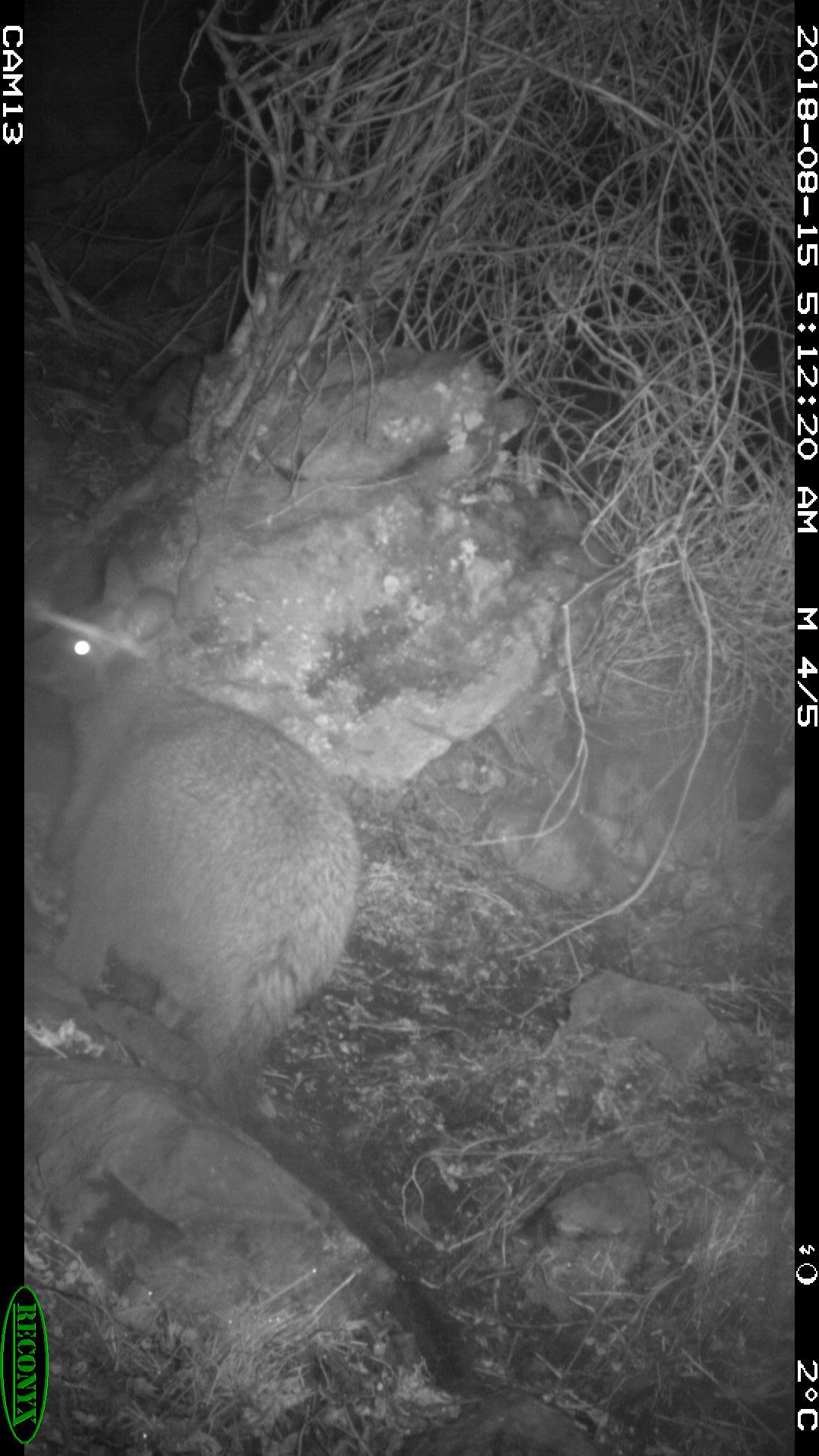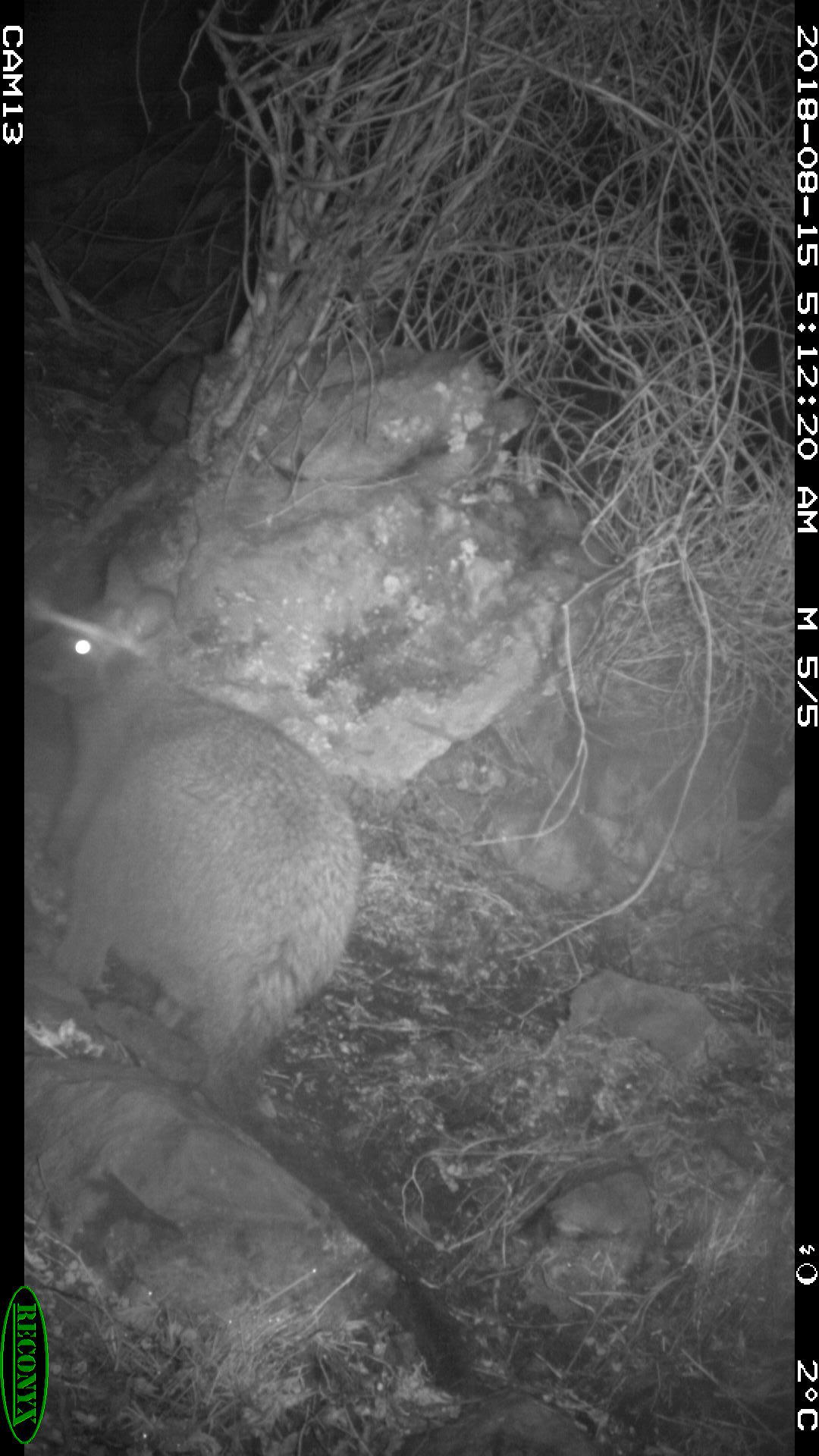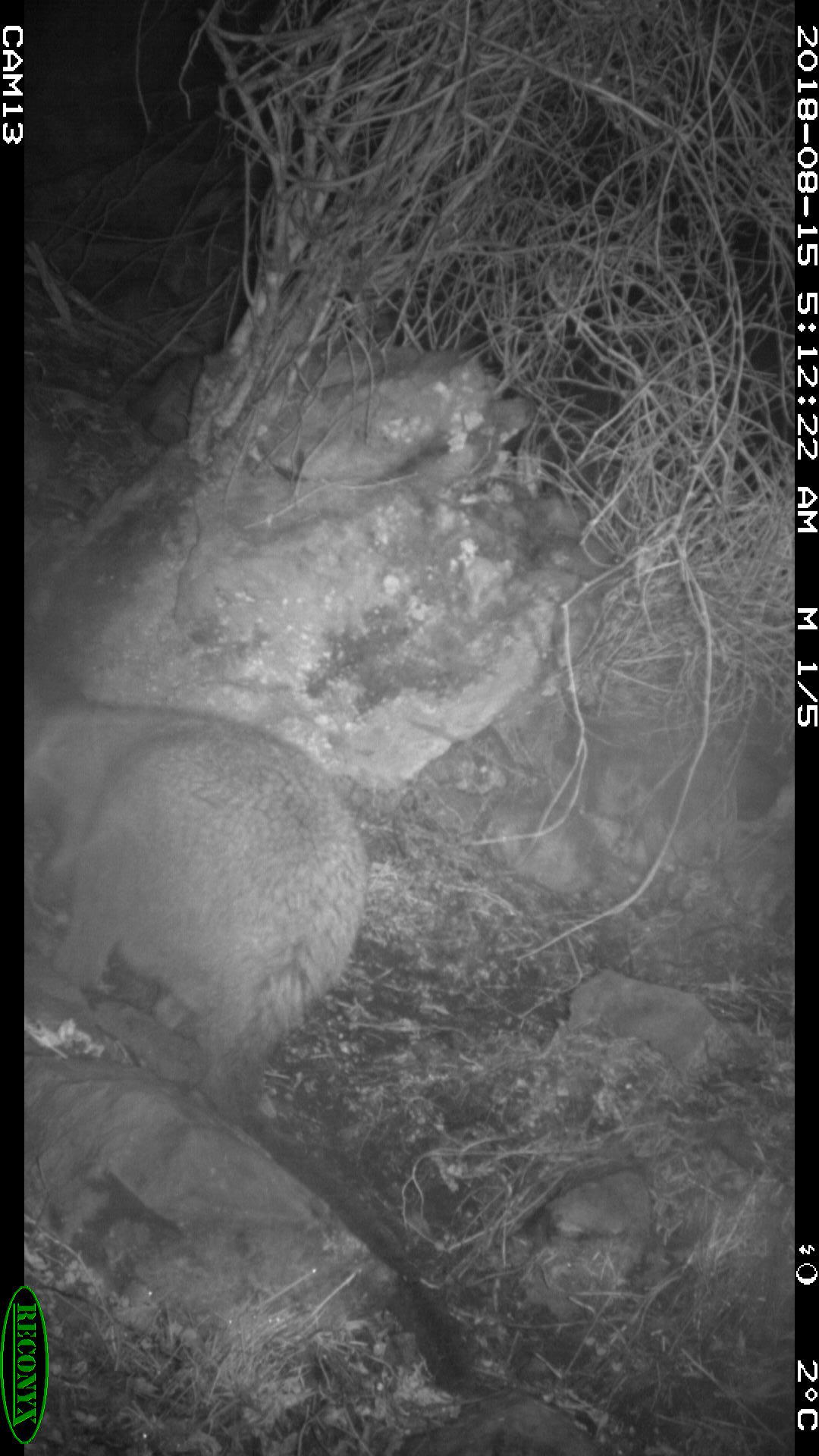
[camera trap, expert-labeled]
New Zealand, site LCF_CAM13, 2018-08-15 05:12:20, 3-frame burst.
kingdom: Animalia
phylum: Chordata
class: Mammalia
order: Diprotodontia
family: Macropodidae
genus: Notamacropus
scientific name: Notamacropus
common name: wallaby